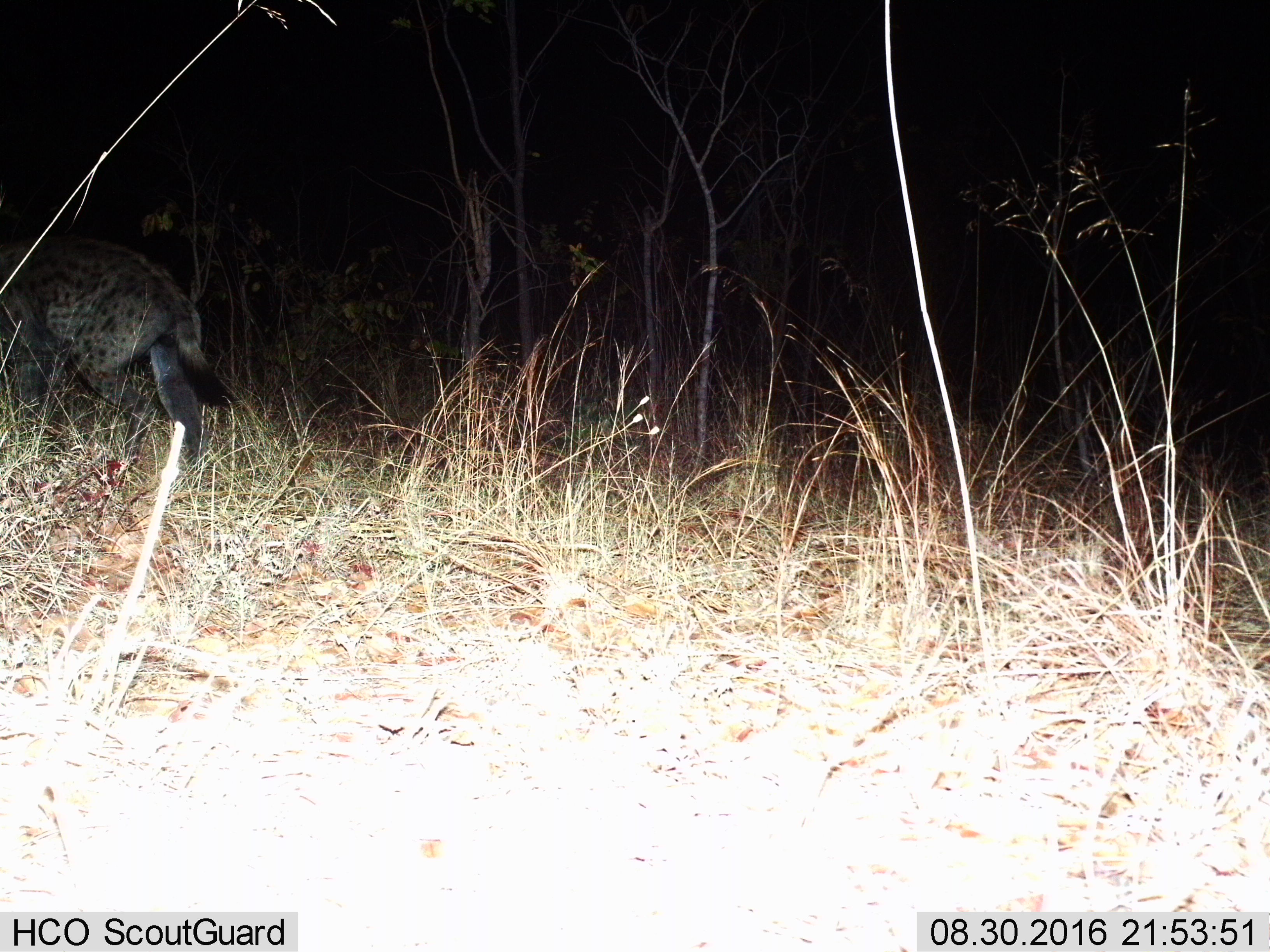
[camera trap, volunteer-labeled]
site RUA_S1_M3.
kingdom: Animalia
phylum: Chordata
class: Mammalia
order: Carnivora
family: Hyaenidae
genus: Crocuta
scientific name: Crocuta crocuta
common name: spotted hyena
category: hyenaspotted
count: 1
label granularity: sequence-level